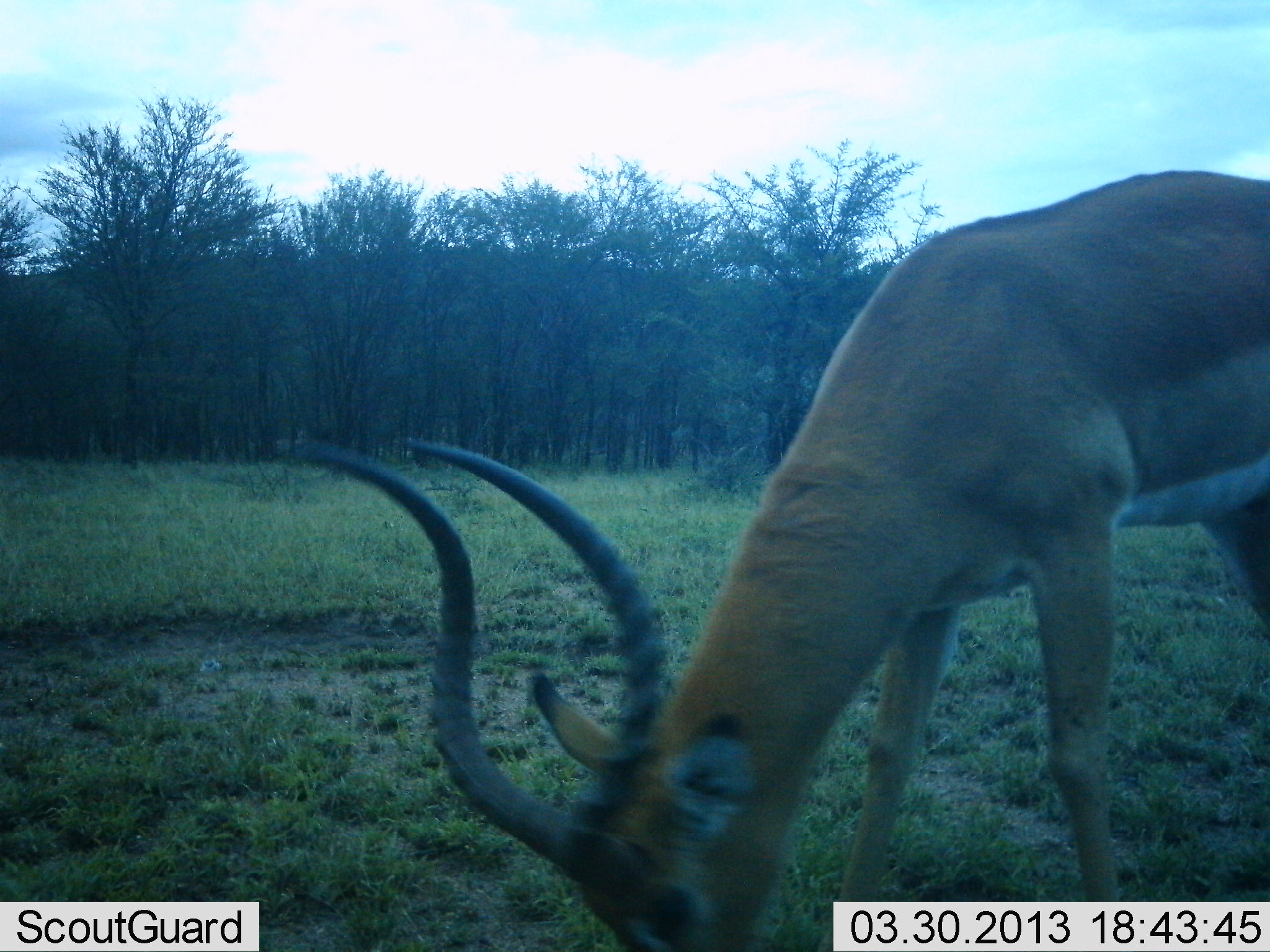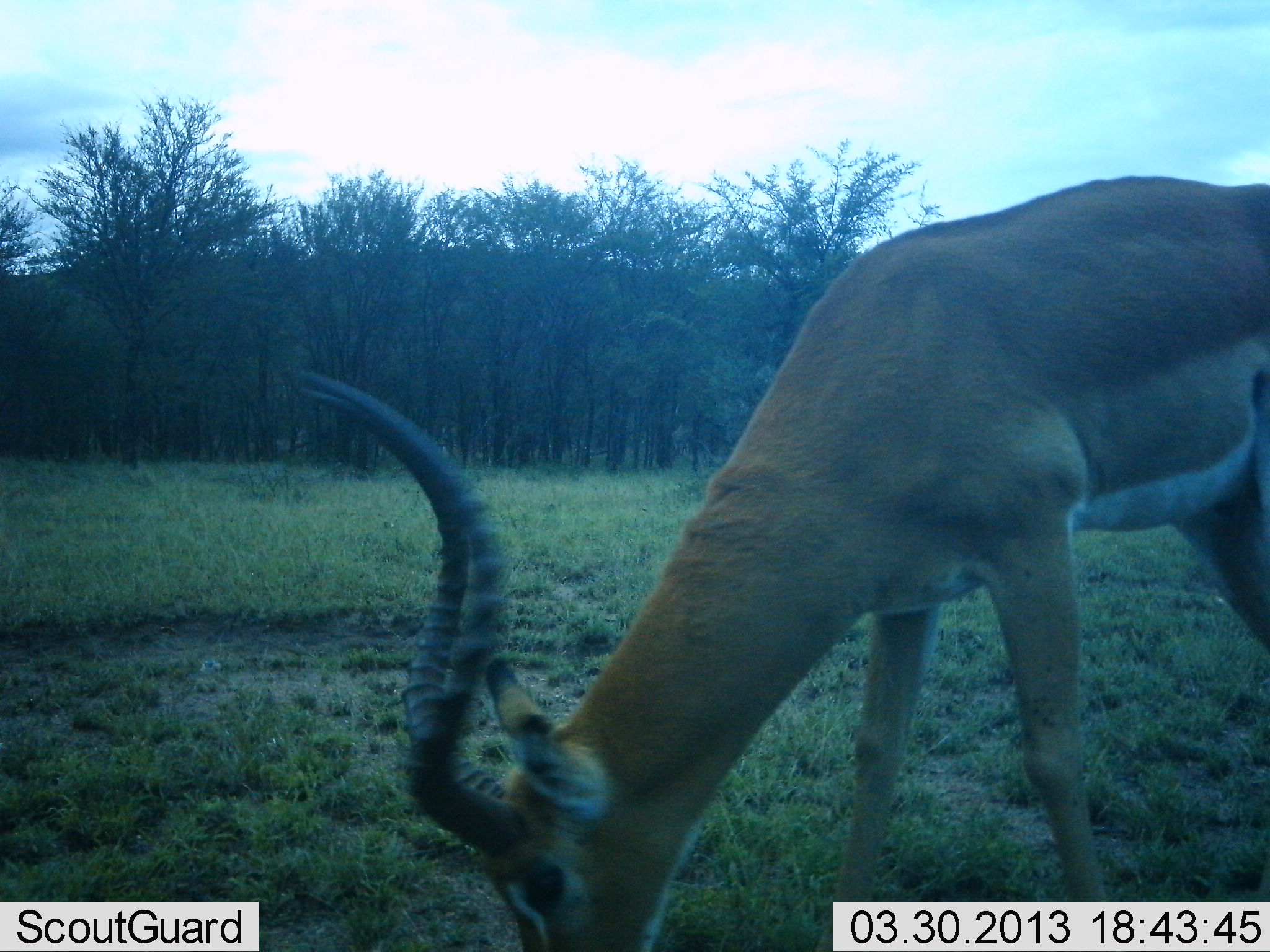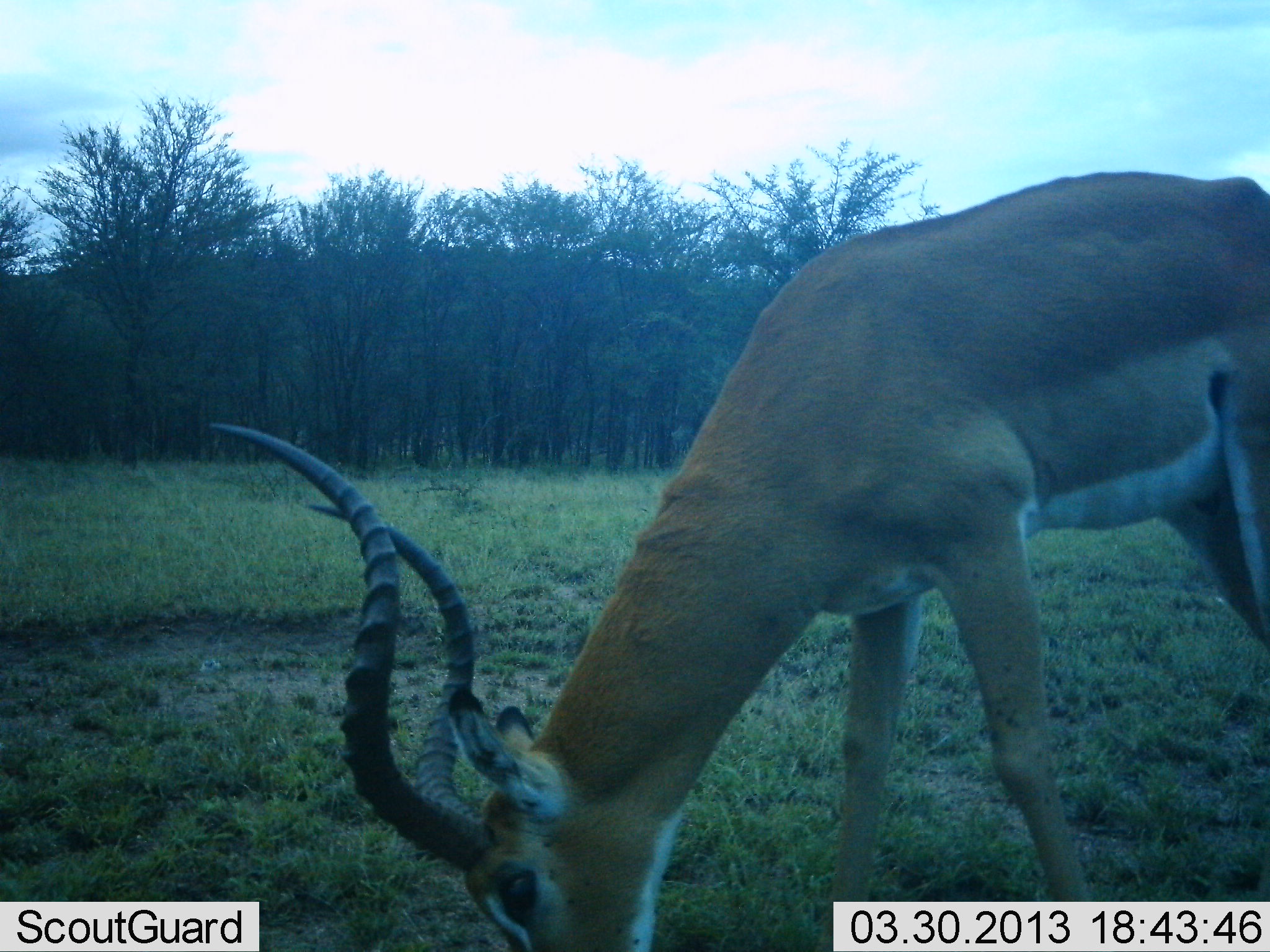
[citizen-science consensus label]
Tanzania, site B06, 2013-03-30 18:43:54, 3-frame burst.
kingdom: Animalia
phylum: Chordata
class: Mammalia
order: Artiodactyla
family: Bovidae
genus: Aepyceros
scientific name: Aepyceros melampus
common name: impala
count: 1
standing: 15%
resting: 0%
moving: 5%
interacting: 0%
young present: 0%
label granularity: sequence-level